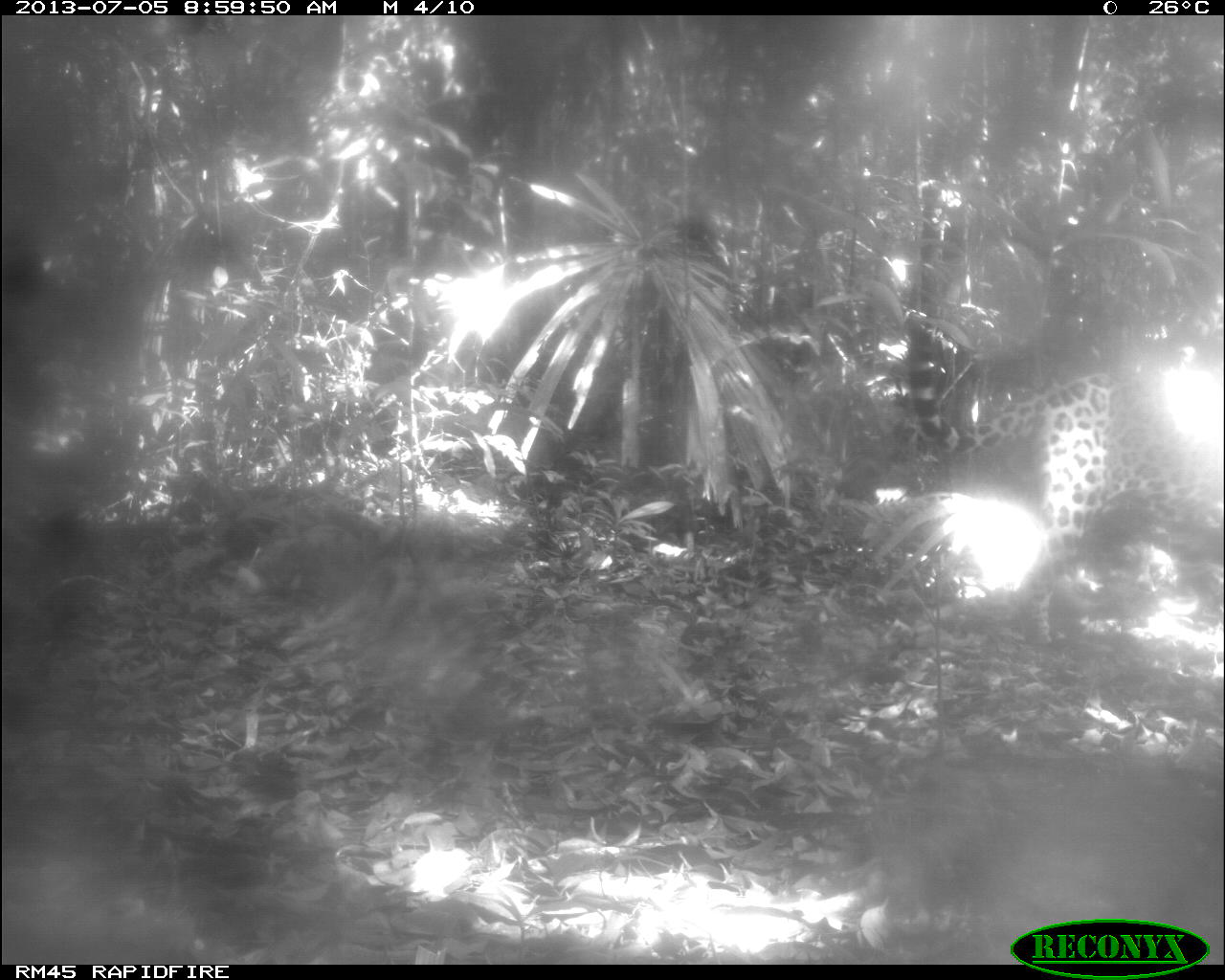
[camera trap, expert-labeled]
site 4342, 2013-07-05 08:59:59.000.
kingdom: Animalia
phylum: Chordata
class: Mammalia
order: Carnivora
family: Felidae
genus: Panthera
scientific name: Panthera onca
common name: jaguar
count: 1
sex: male